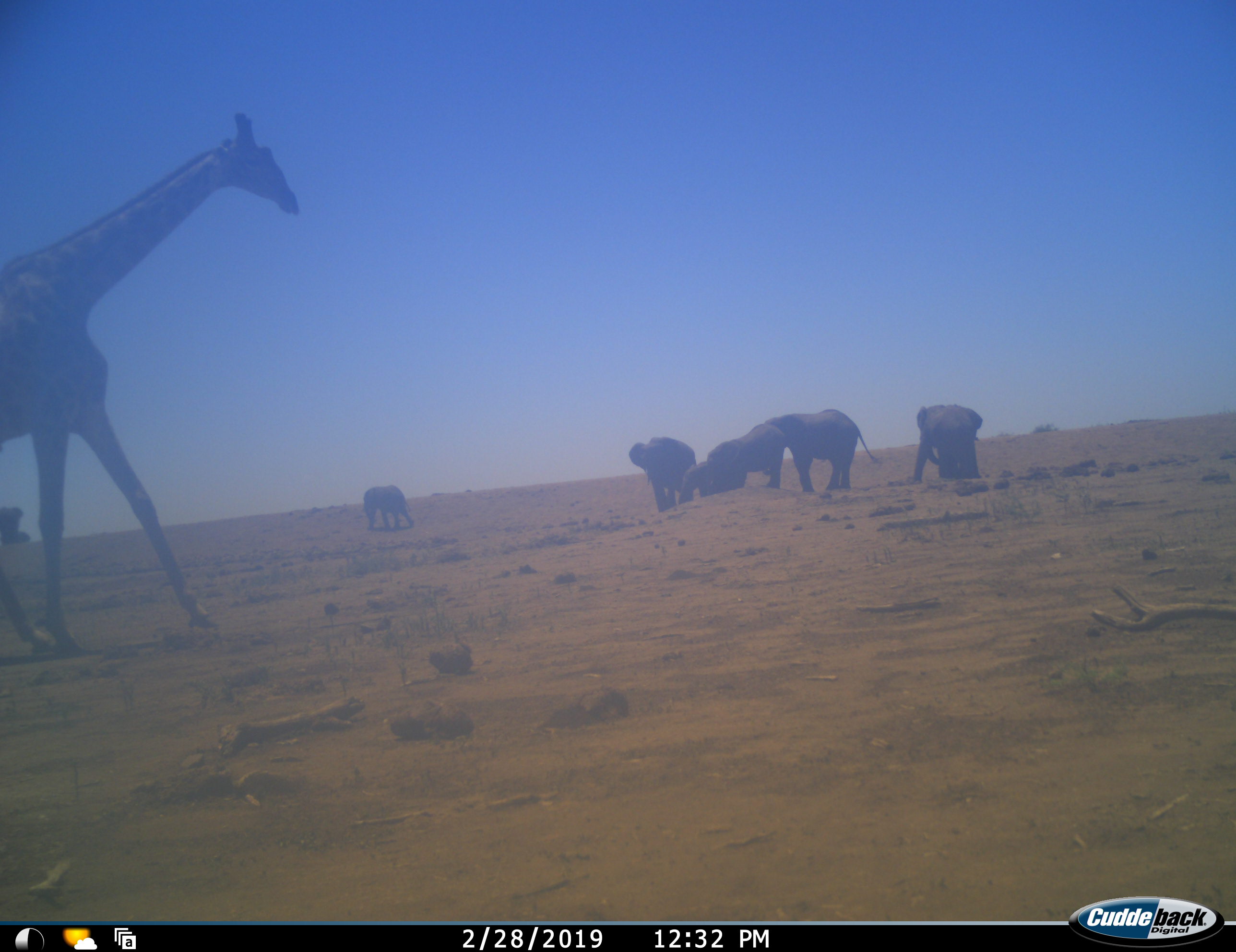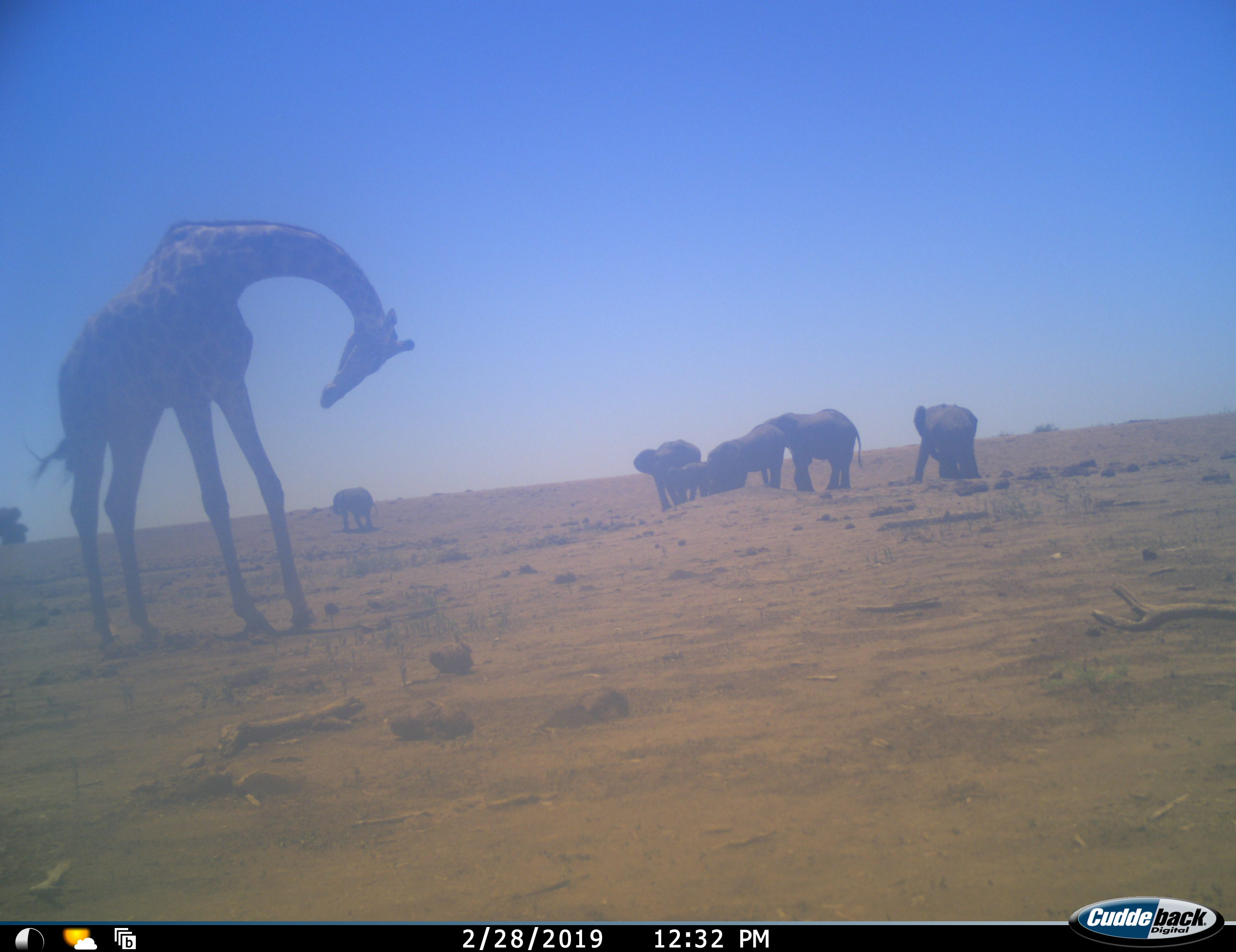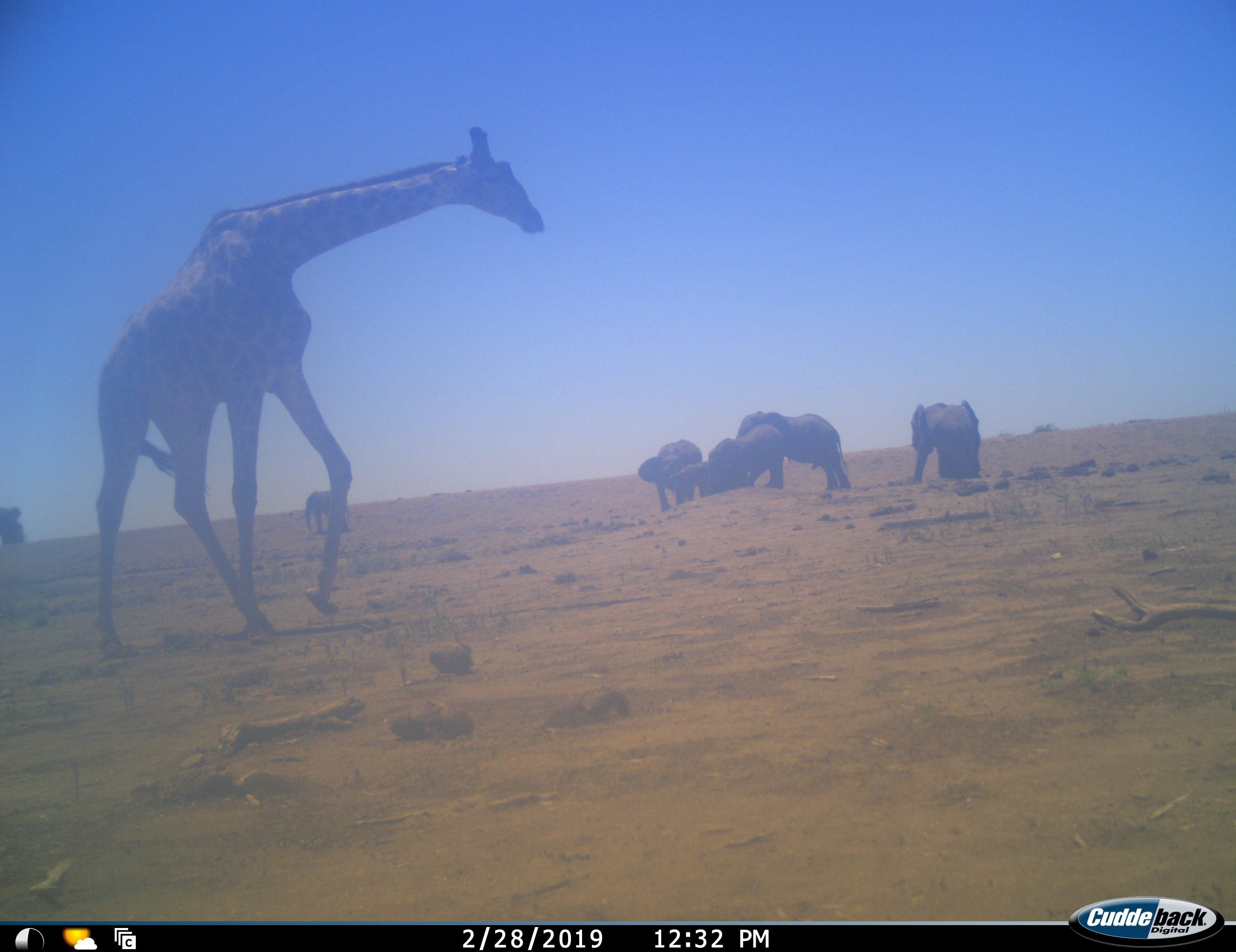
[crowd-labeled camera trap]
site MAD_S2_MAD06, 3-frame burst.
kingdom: Animalia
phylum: Chordata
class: Mammalia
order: Proboscidea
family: Elephantidae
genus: Loxodonta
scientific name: Loxodonta africana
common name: african bush elephant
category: elephant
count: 7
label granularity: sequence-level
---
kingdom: Animalia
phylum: Chordata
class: Mammalia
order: Artiodactyla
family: Giraffidae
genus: Giraffa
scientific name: Giraffa camelopardalis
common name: giraffe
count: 1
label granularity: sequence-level